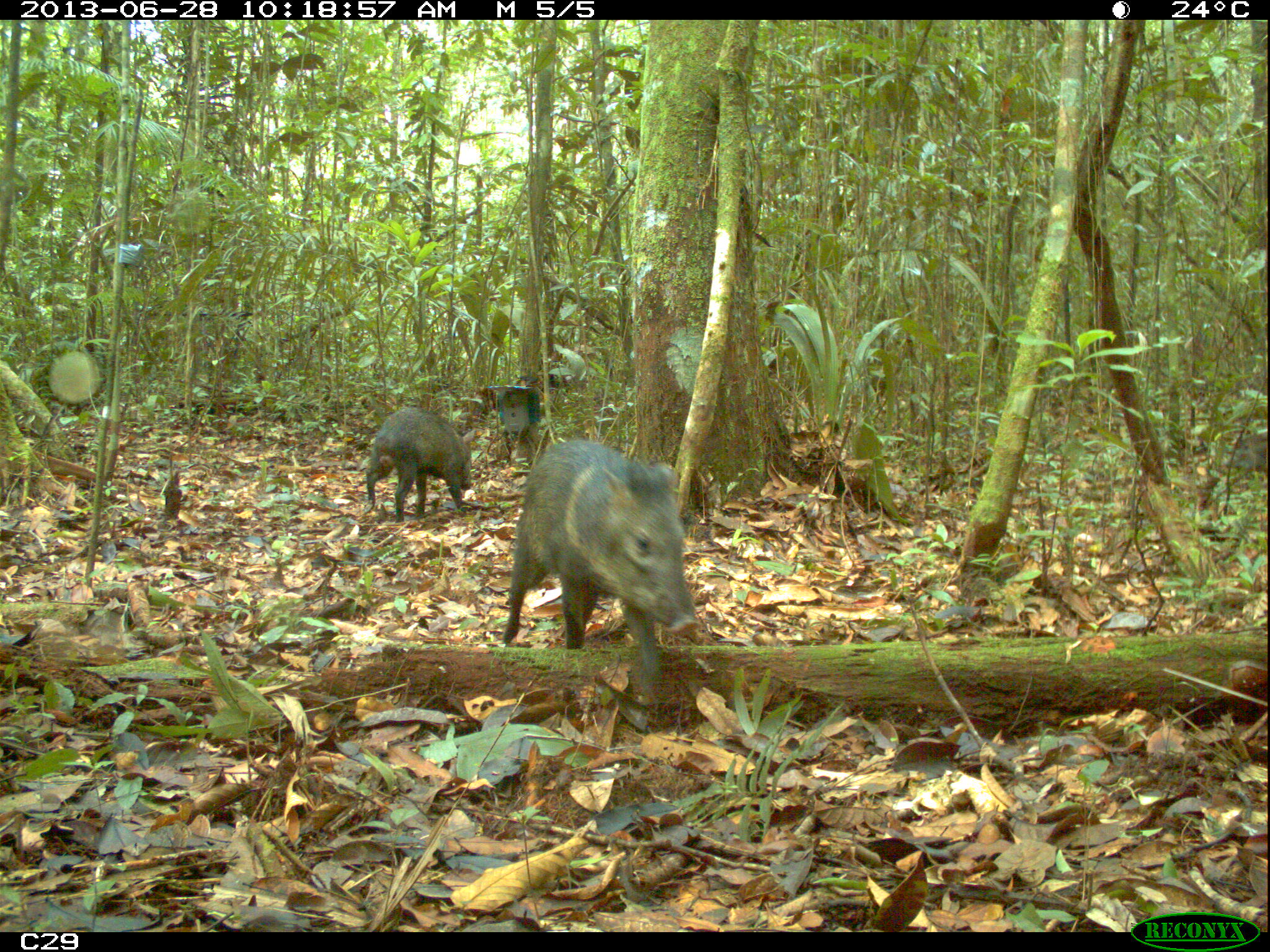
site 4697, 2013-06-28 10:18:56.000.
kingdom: Animalia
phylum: Chordata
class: Mammalia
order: Artiodactyla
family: Tayassuidae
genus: Pecari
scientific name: Pecari tajacu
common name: collared peccary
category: tayassu tajacu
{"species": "tayassu tajacu (collared peccary) (Pecari tajacu)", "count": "7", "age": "adult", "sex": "male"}